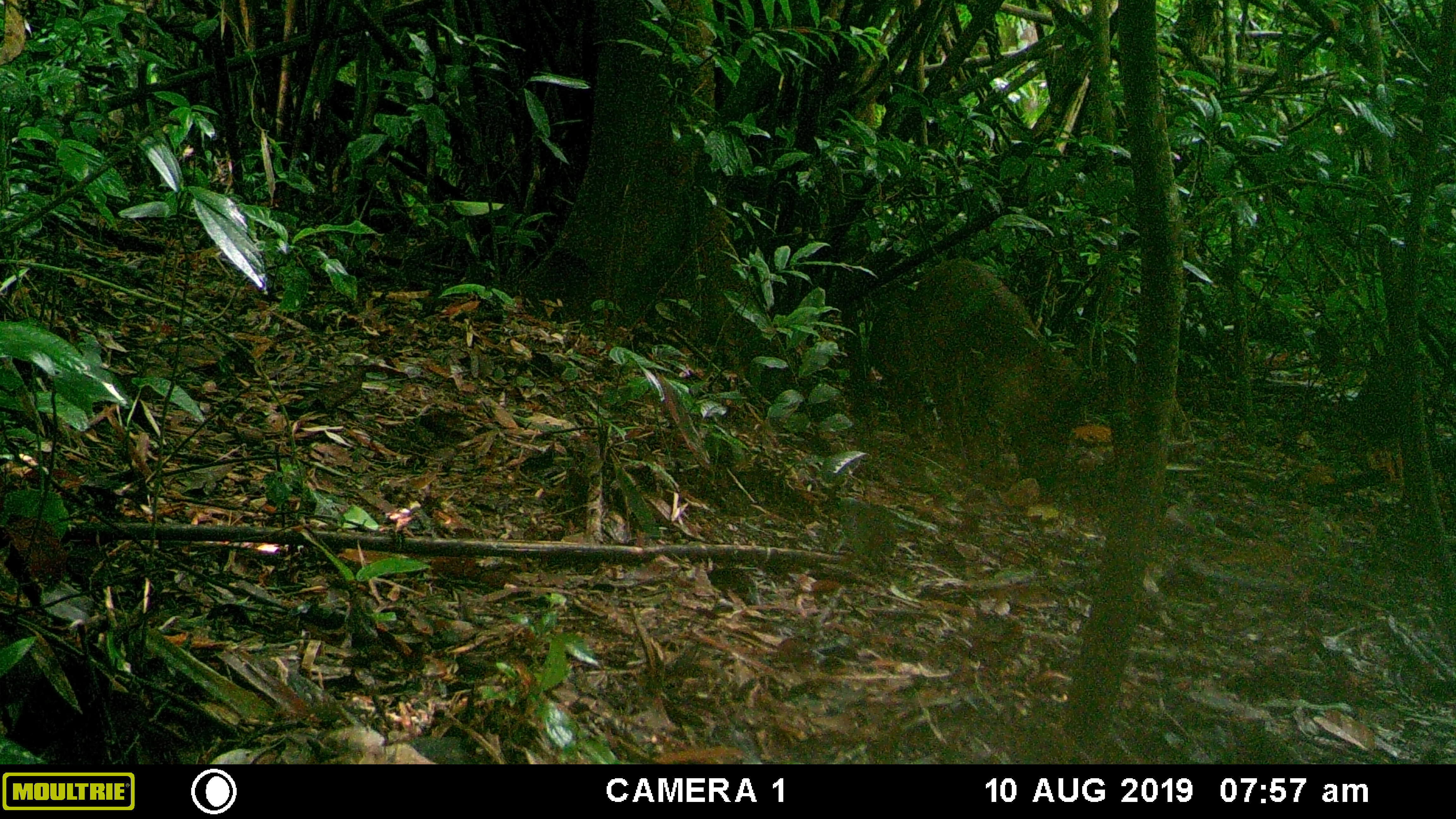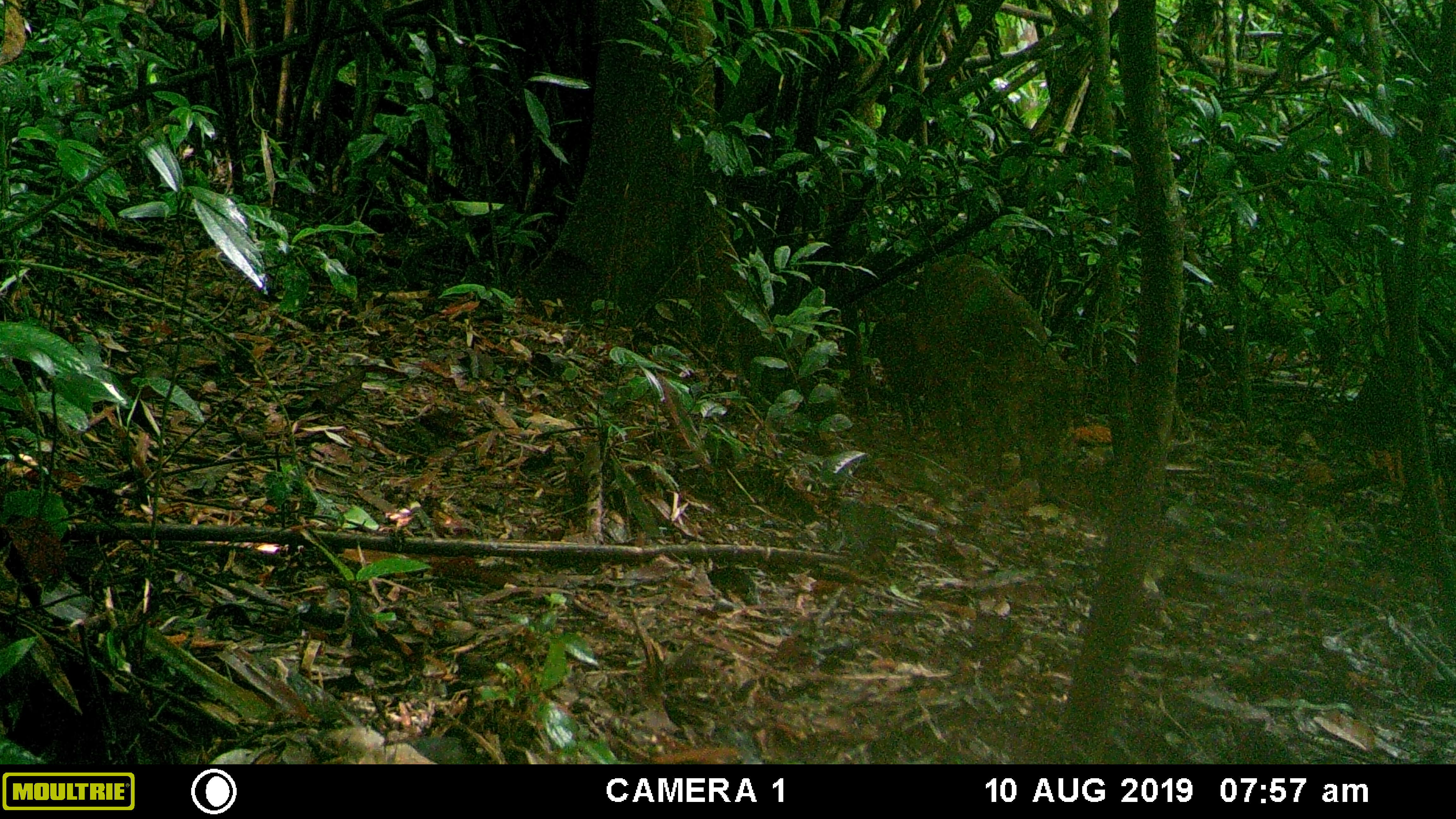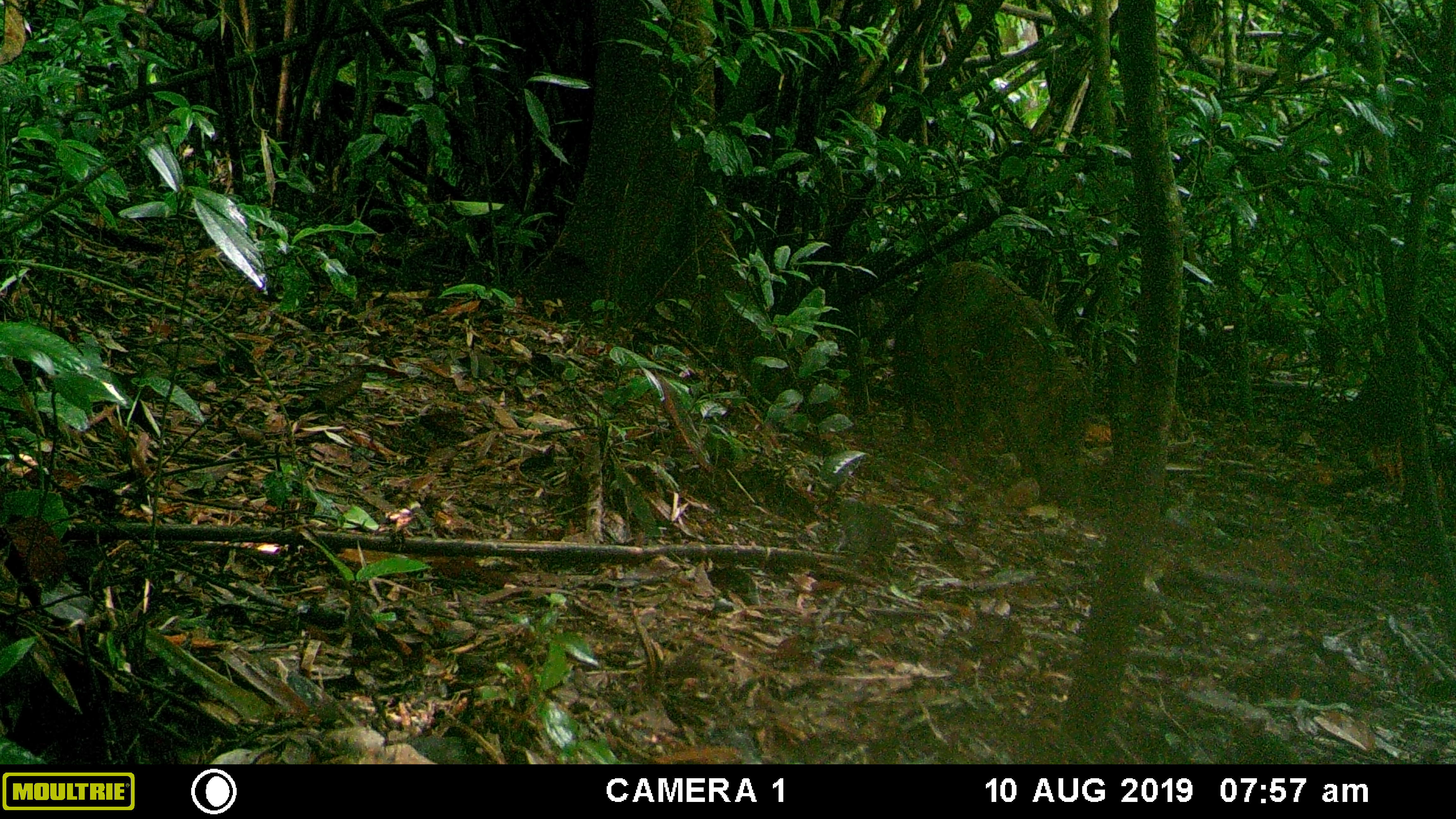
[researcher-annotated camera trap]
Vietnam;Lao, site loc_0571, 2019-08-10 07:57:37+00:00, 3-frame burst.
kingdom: Animalia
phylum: Chordata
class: Mammalia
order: Artiodactyla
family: Suidae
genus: Sus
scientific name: Sus scrofa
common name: eurasian wild pig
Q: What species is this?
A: Eurasian wild pig (Sus scrofa).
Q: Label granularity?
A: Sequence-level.